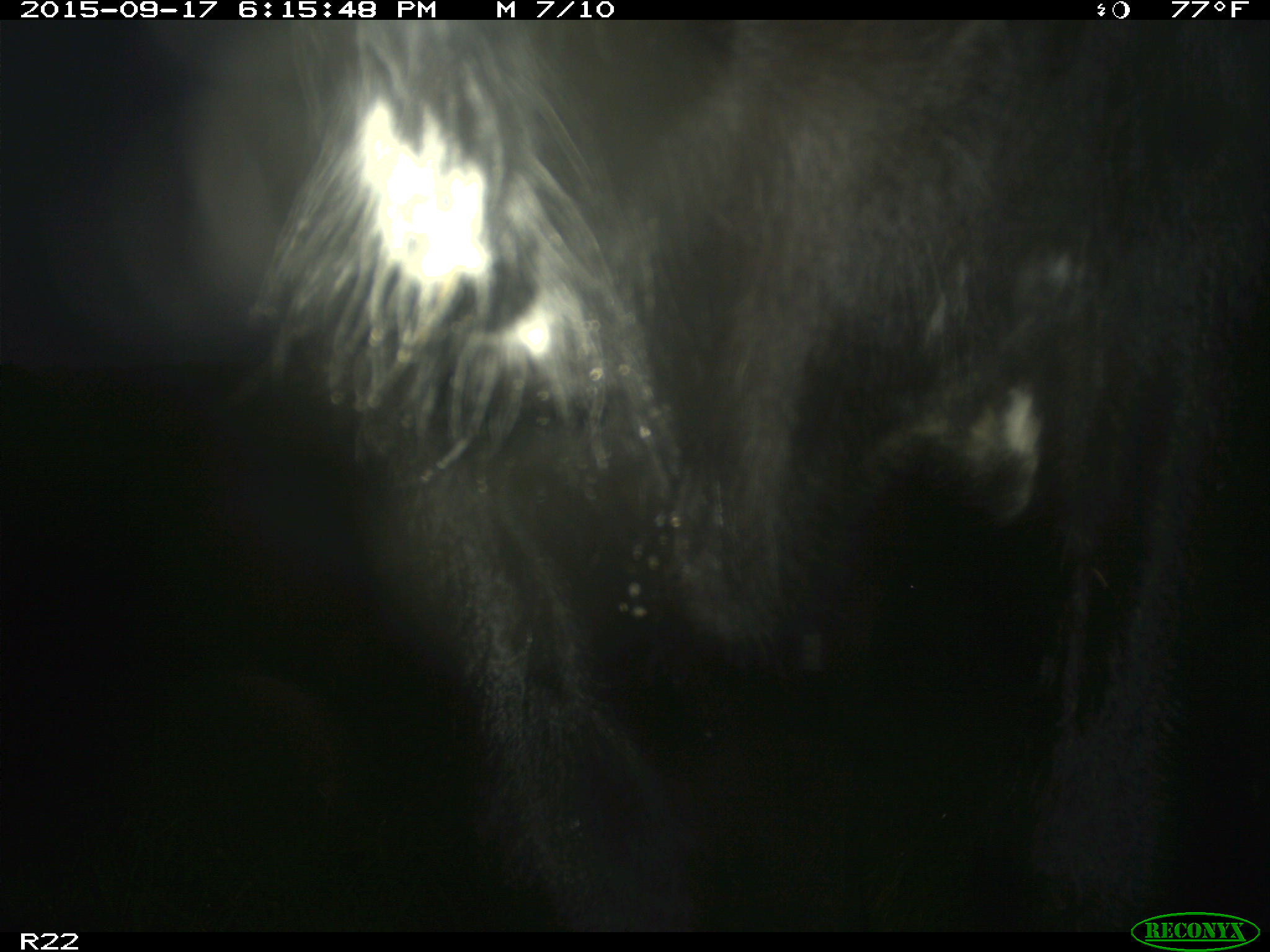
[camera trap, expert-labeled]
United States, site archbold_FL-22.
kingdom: Animalia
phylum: Chordata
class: Mammalia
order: Artiodactyla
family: Bovidae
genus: Bos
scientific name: Bos taurus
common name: domestic cow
Bos taurus (domestic cow).